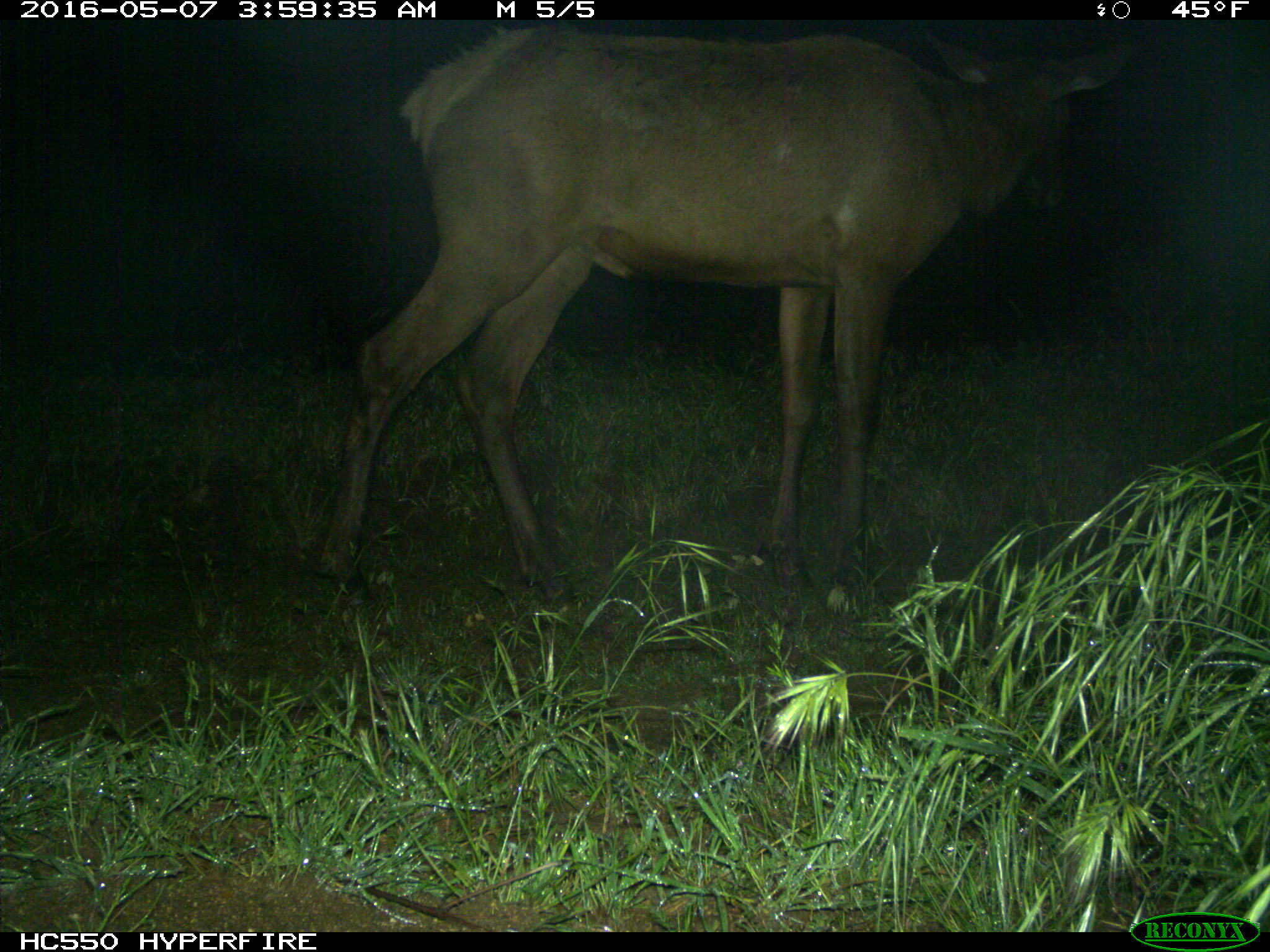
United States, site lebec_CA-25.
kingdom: Animalia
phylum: Chordata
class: Mammalia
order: Artiodactyla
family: Cervidae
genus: Cervus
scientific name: Cervus canadensis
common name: elk